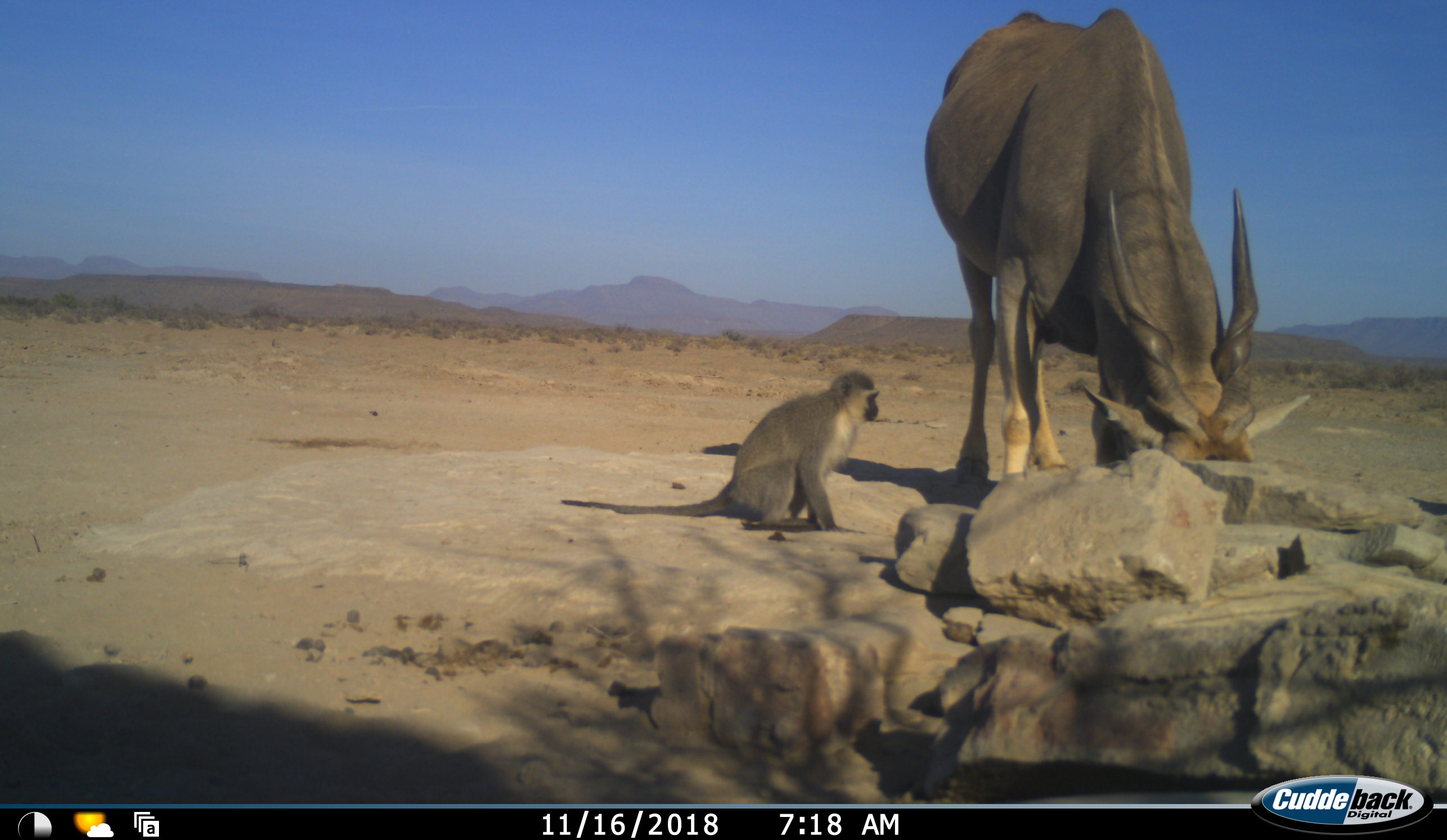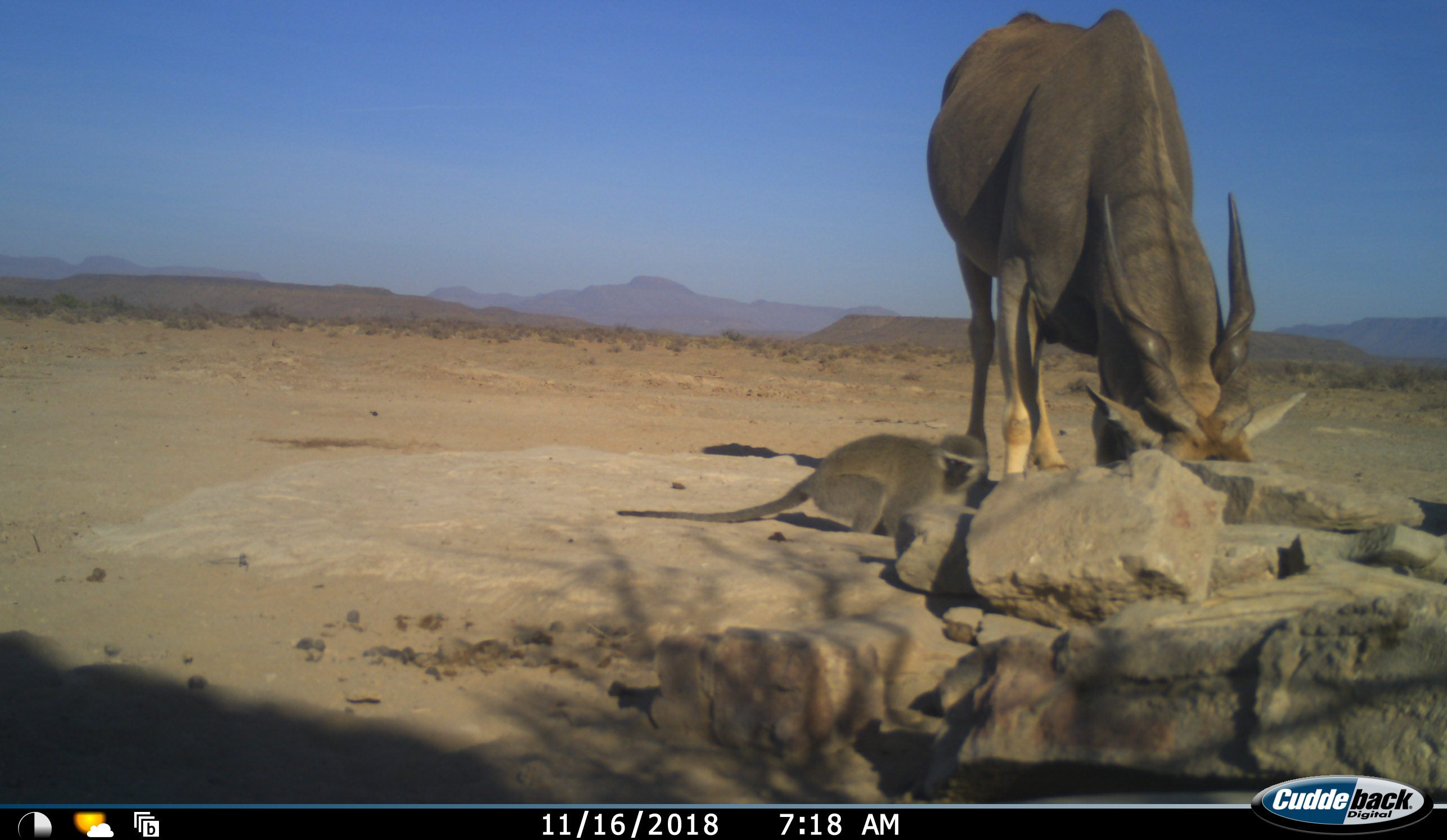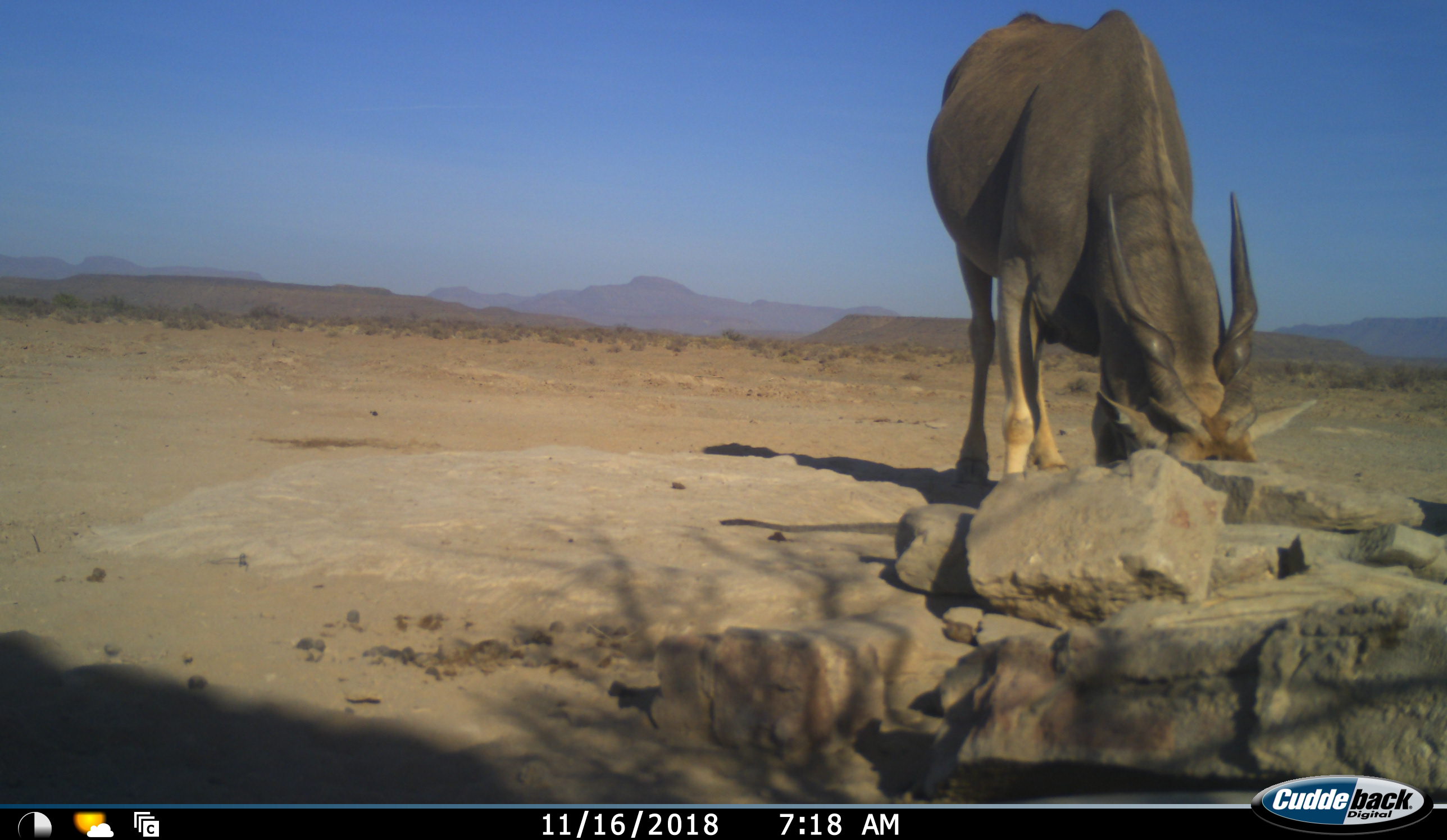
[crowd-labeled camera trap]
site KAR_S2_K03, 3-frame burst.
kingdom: Animalia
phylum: Chordata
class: Mammalia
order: Artiodactyla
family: Bovidae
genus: Tragelaphus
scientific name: Tragelaphus oryx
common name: eland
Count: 1.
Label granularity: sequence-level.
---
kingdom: Animalia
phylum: Chordata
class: Mammalia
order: Primates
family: Cercopithecidae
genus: Chlorocebus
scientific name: Chlorocebus pygerythrus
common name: vervet monkey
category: monkeyvervet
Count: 1.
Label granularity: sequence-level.